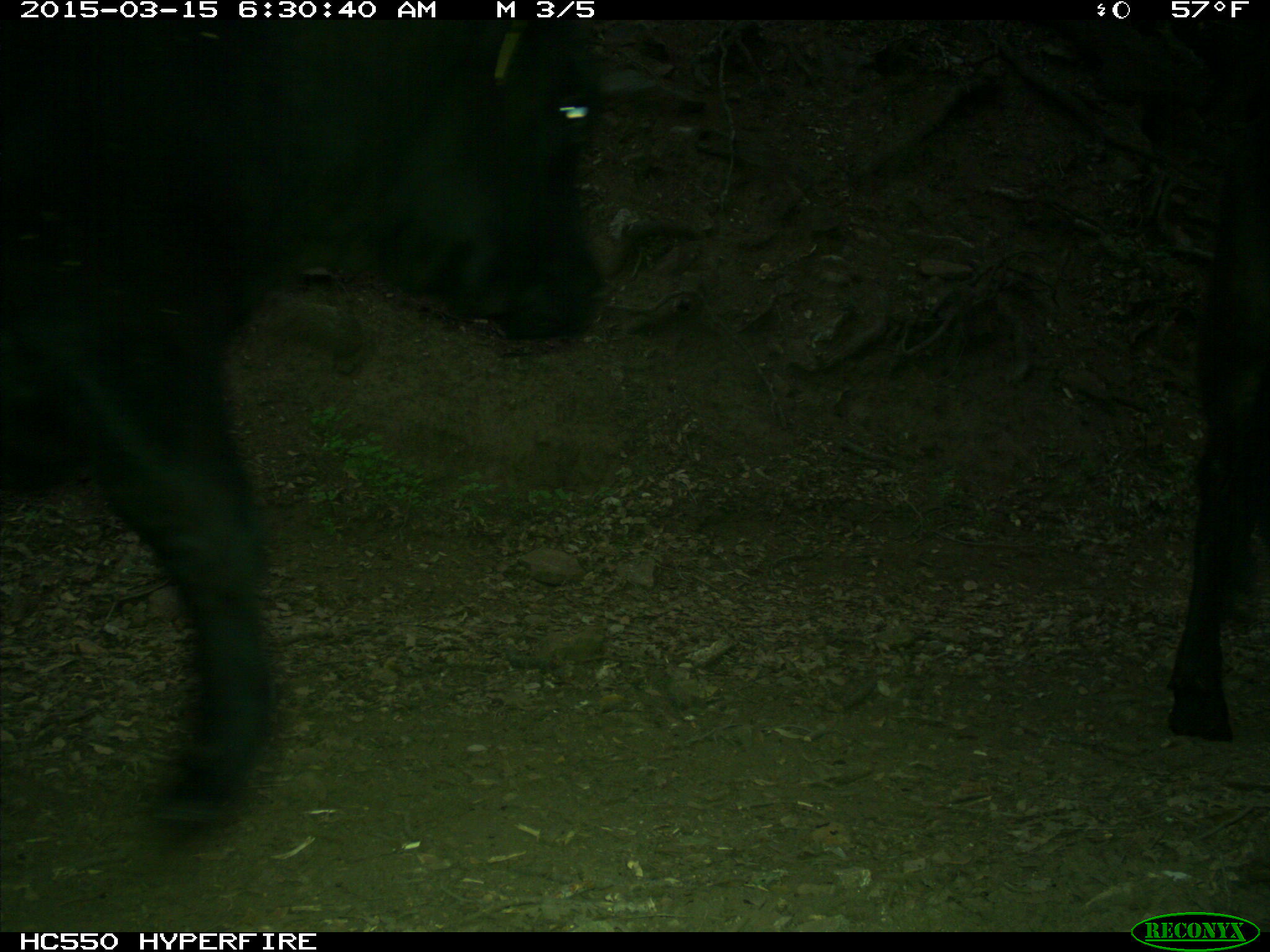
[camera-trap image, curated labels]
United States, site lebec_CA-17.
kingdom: Animalia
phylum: Chordata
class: Mammalia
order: Artiodactyla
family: Bovidae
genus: Bos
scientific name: Bos taurus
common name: domestic cow